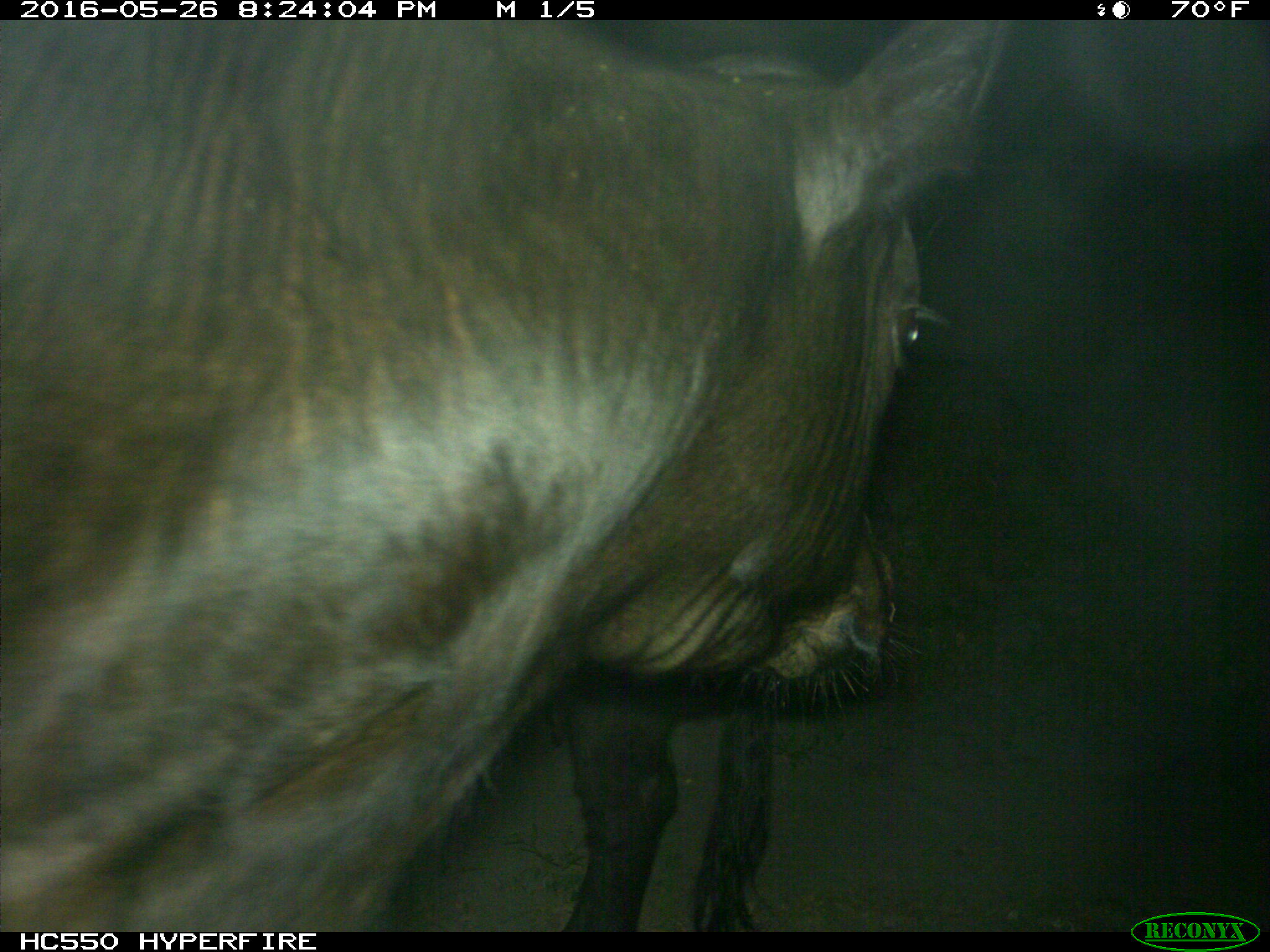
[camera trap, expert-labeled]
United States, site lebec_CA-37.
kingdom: Animalia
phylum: Chordata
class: Mammalia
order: Artiodactyla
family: Bovidae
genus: Bos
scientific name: Bos taurus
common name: domestic cow